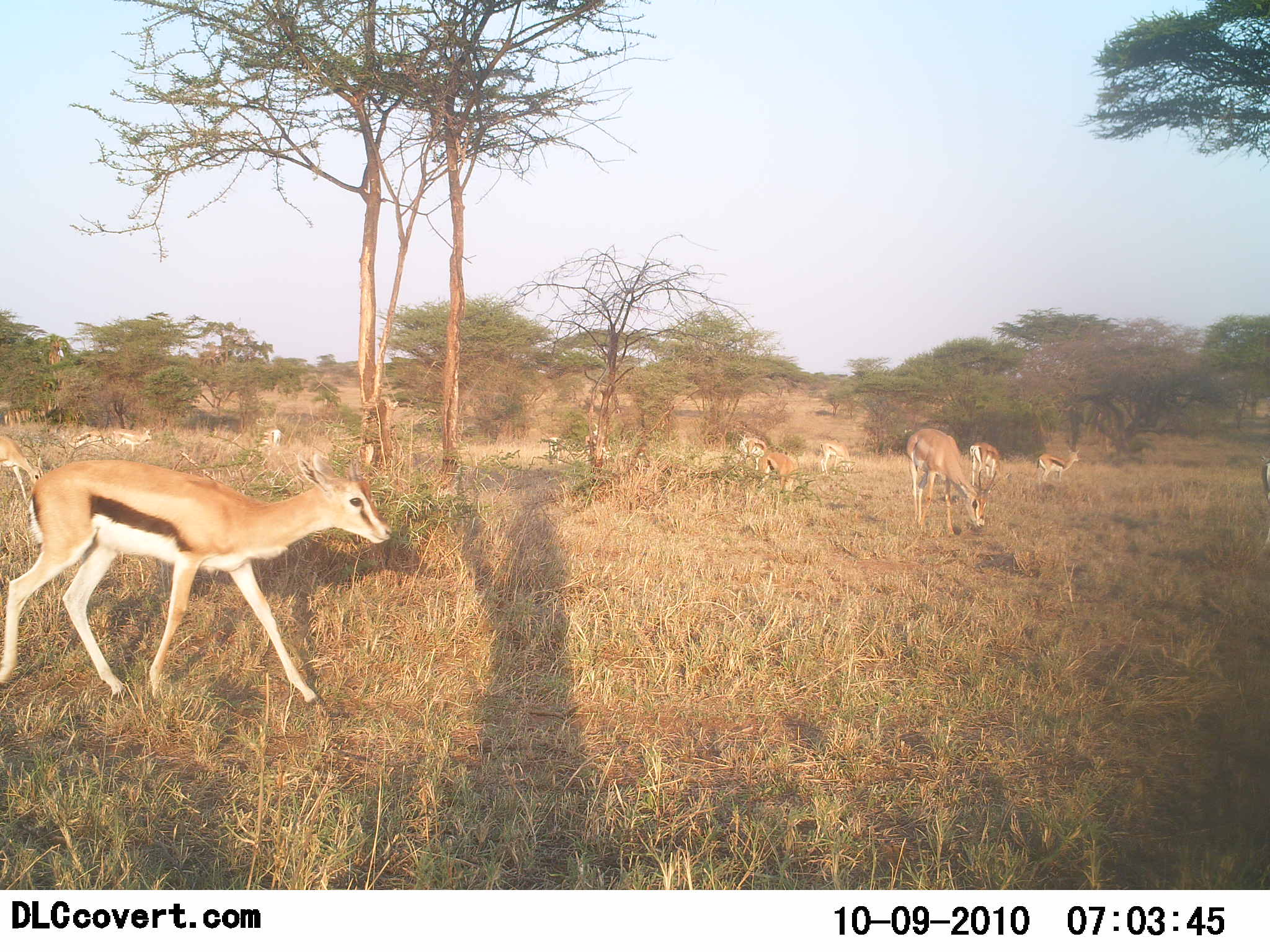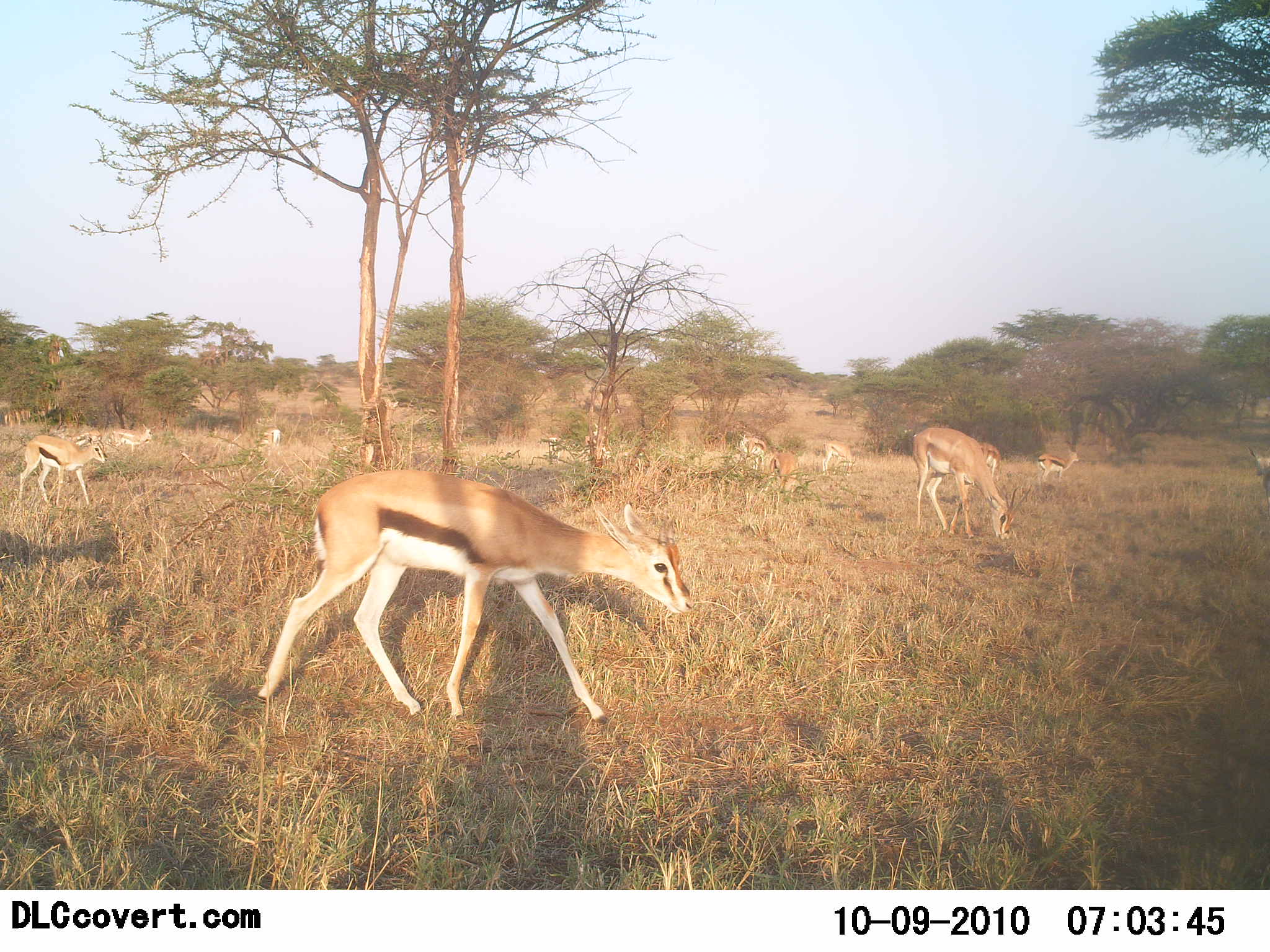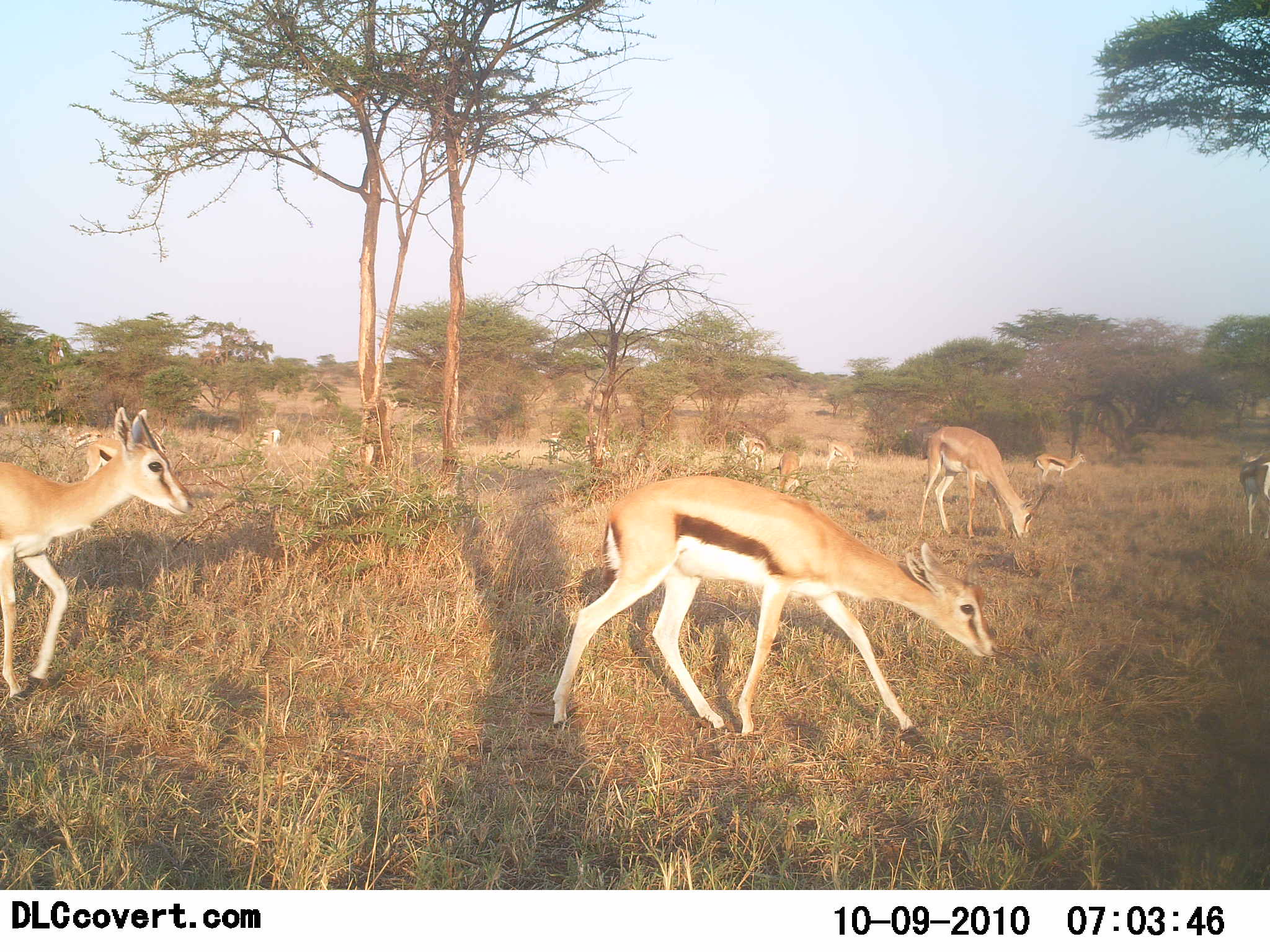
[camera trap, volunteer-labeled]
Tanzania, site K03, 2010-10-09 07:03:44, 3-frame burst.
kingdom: Animalia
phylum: Chordata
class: Mammalia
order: Artiodactyla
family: Bovidae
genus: Eudorcas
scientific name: Eudorcas thomsonii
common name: thomson's gazelle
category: gazellethomsons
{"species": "gazellethomsons (thomson's gazelle) (Eudorcas thomsonii)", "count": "10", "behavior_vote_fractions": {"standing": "47%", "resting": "0%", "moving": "76%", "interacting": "6%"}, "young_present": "12%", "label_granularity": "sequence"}